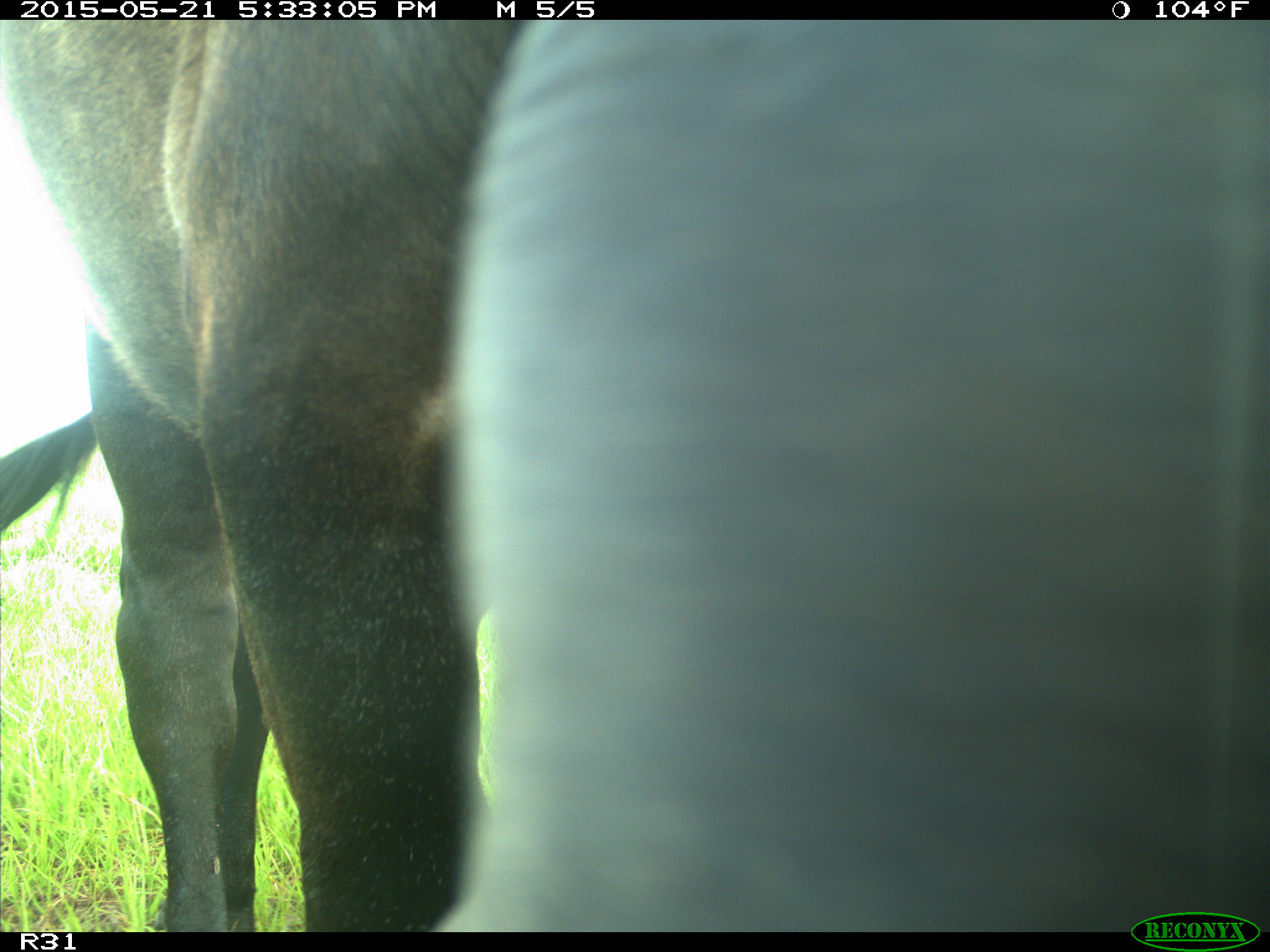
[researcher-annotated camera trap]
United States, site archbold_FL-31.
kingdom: Animalia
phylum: Chordata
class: Mammalia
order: Artiodactyla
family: Bovidae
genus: Bos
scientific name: Bos taurus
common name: domestic cow